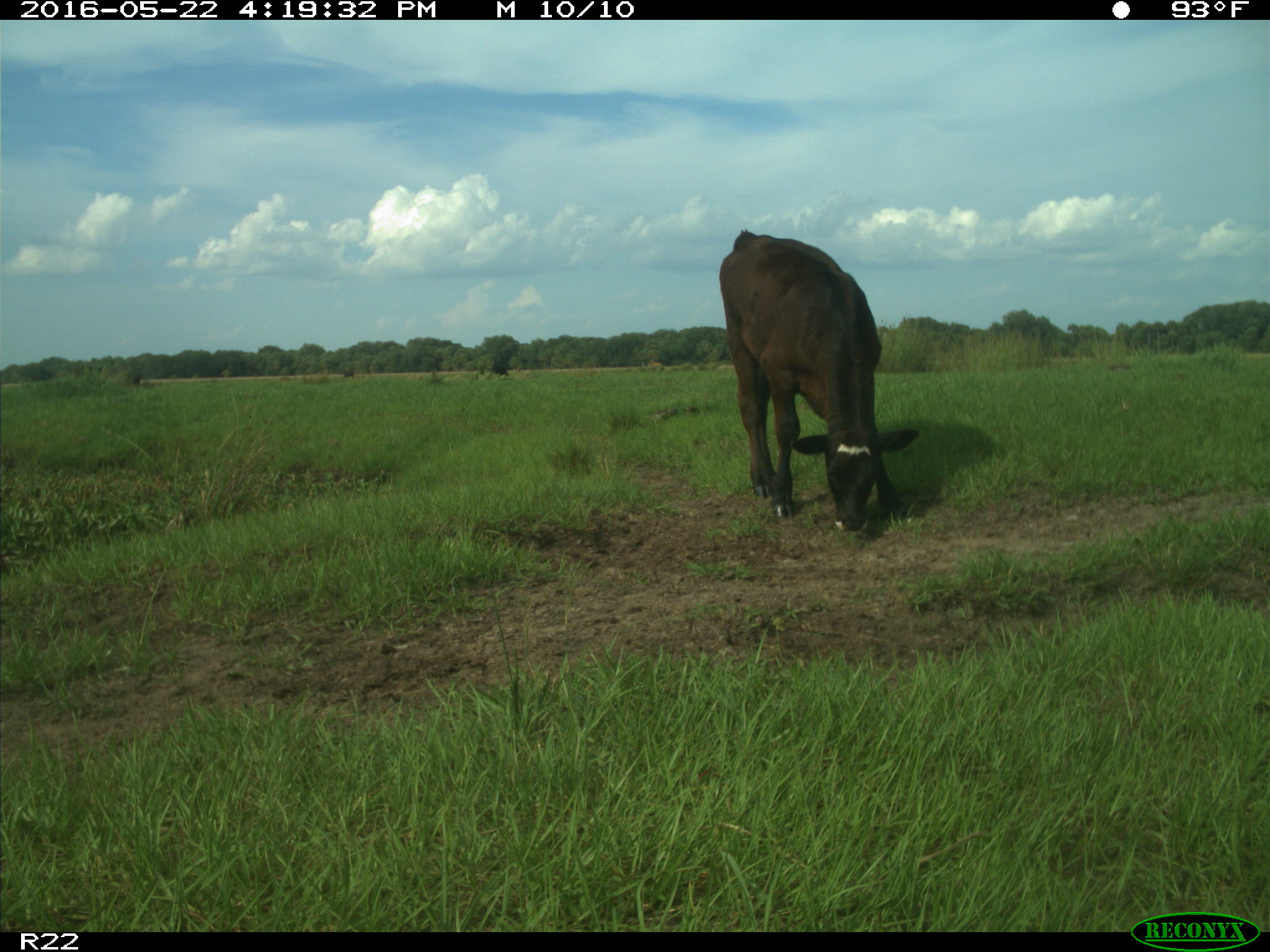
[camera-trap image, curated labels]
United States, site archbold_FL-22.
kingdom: Animalia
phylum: Chordata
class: Mammalia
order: Artiodactyla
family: Bovidae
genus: Bos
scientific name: Bos taurus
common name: domestic cow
Bos taurus (domestic cow).